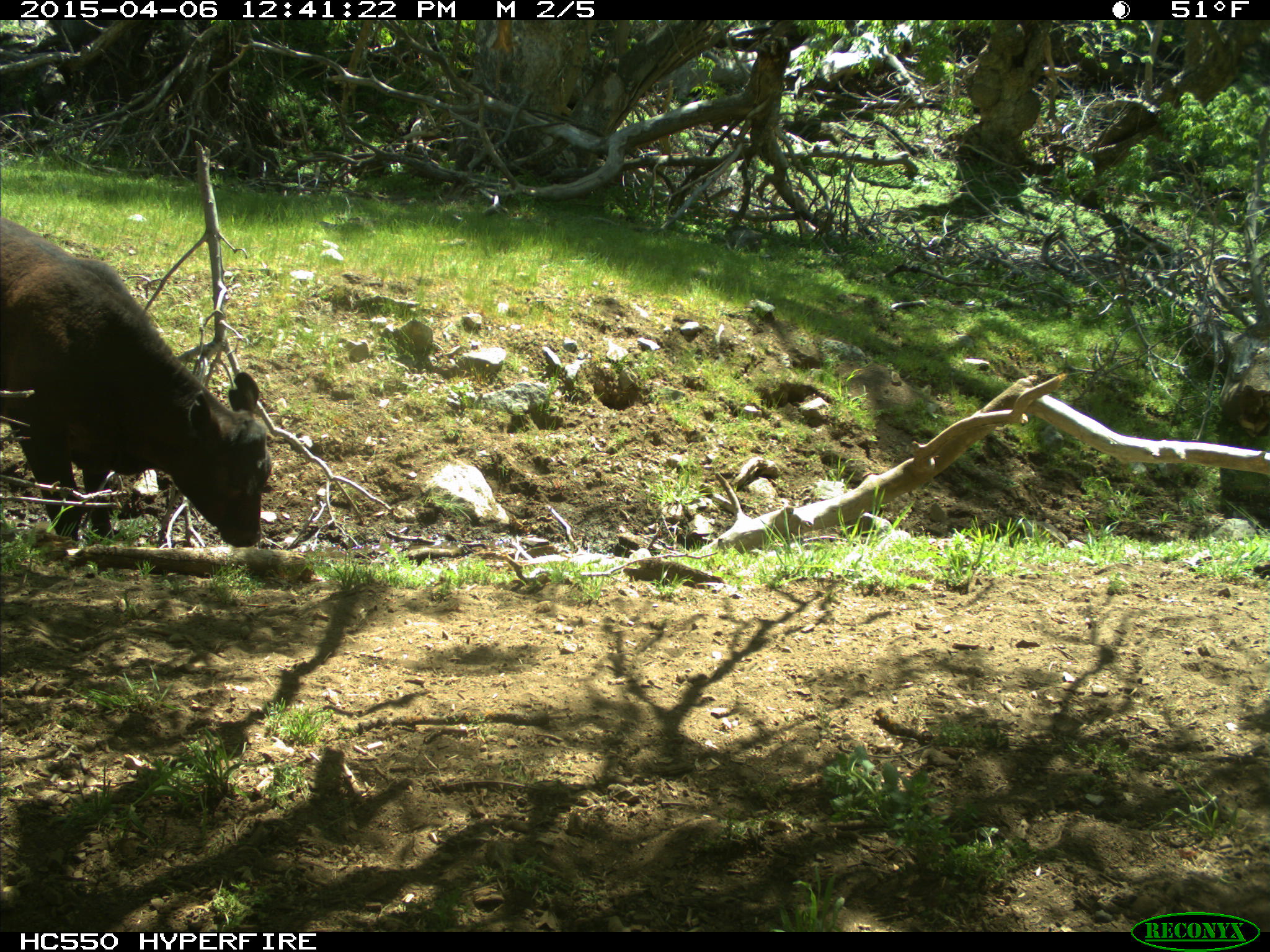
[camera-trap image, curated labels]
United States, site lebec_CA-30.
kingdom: Animalia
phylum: Chordata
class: Mammalia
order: Artiodactyla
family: Bovidae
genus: Bos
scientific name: Bos taurus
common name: domestic cow